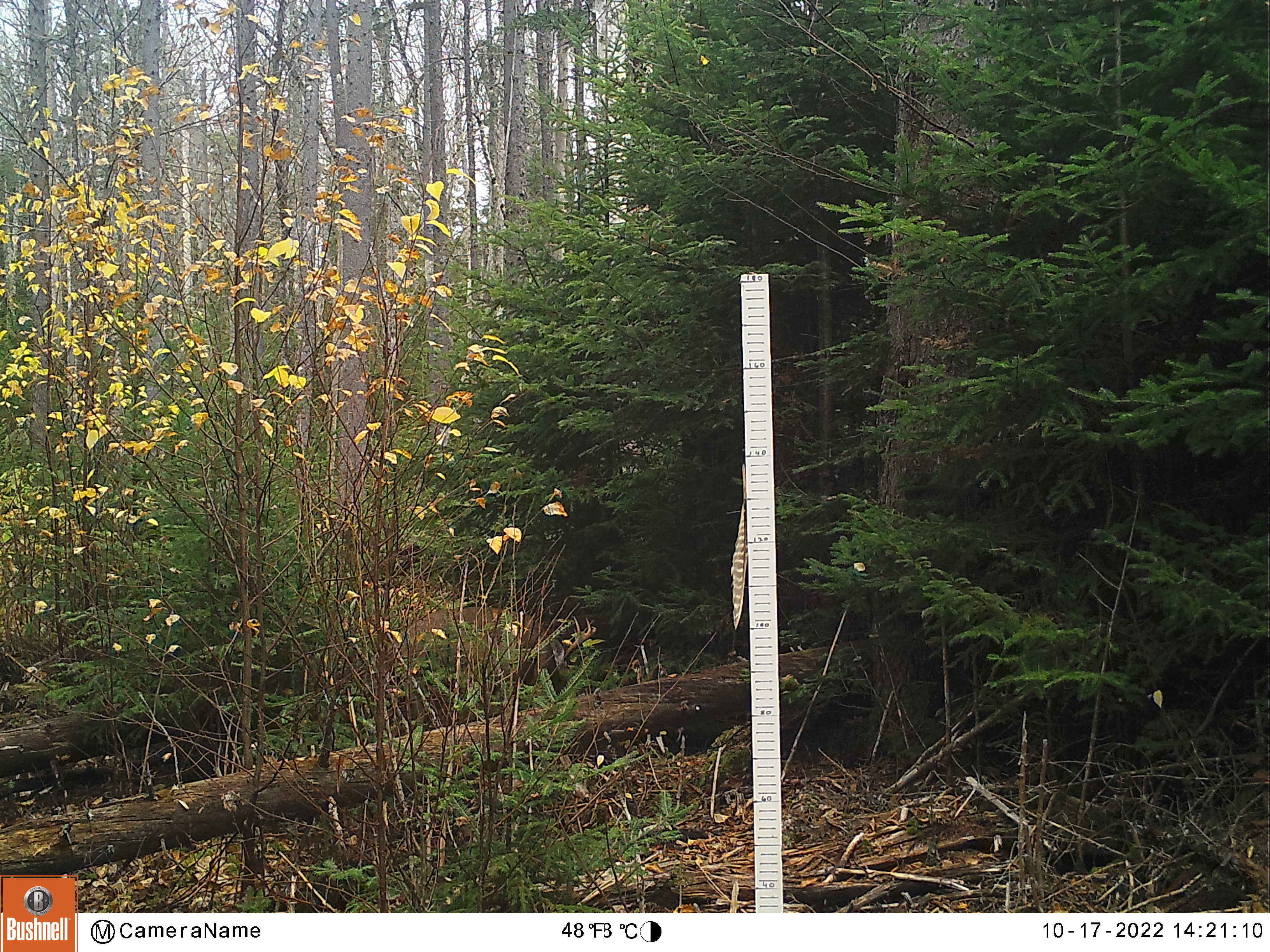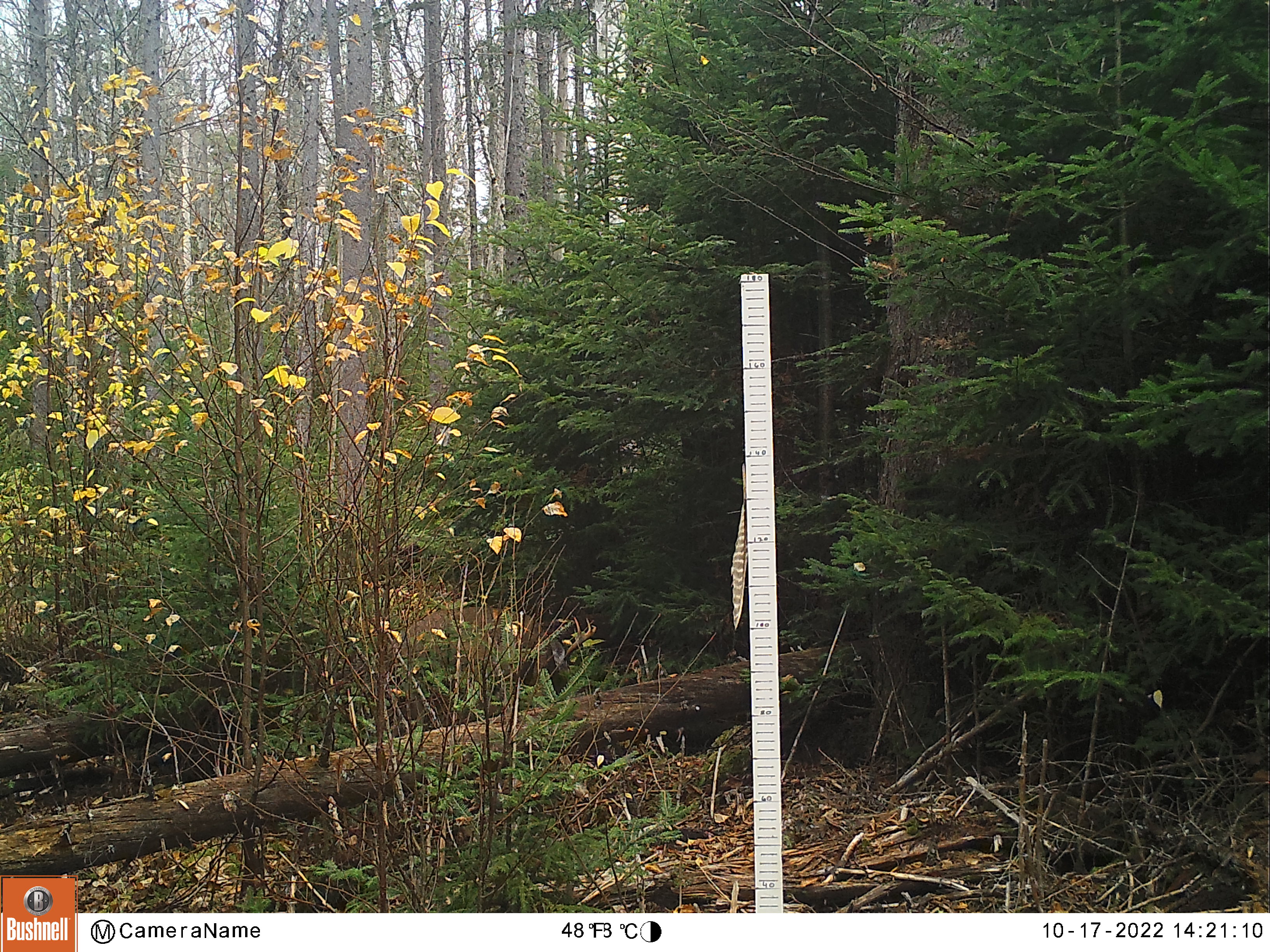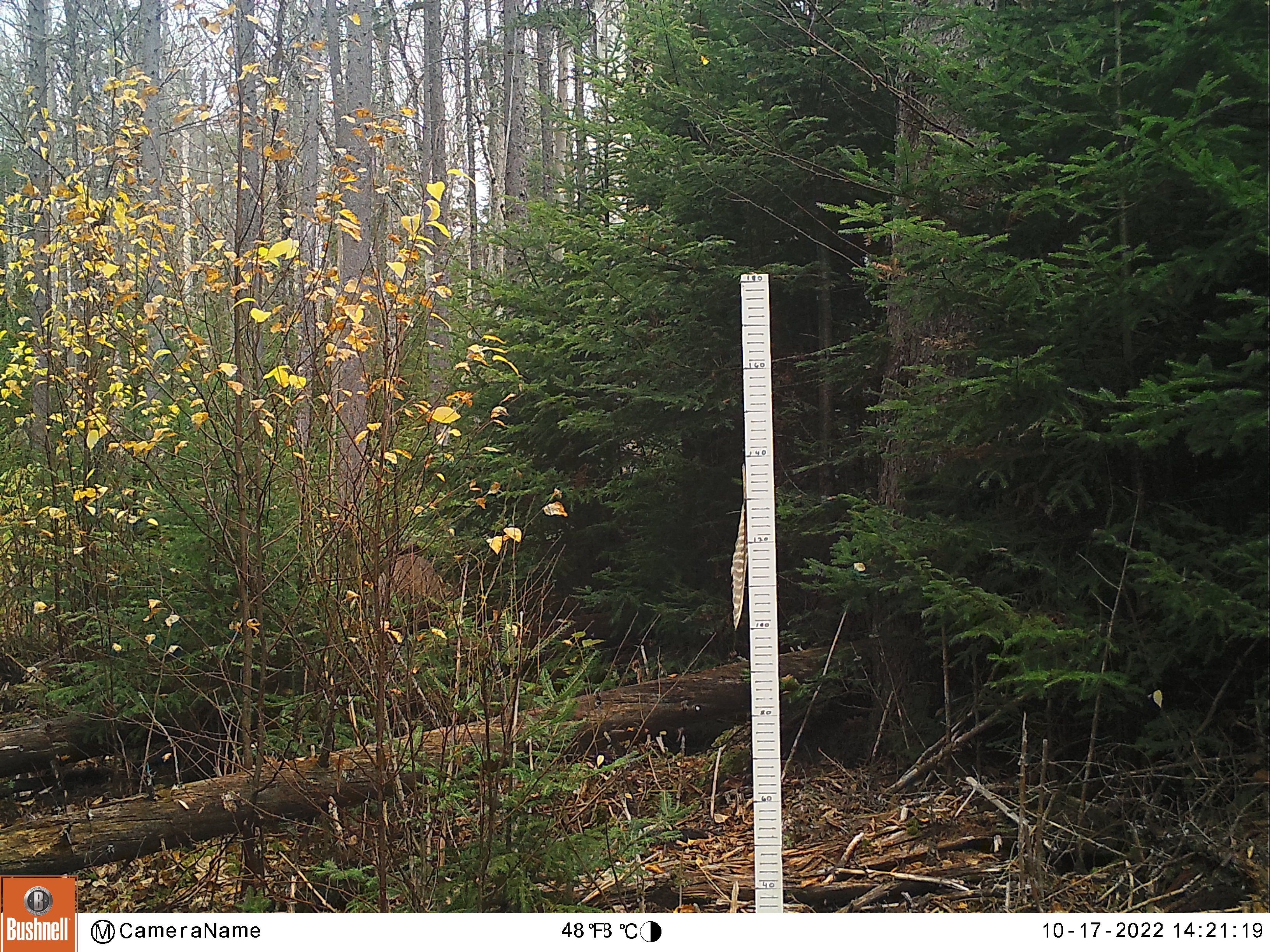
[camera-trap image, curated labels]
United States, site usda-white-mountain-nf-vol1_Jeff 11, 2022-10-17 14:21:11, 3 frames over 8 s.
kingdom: Animalia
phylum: Chordata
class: Mammalia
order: Artiodactyla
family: Cervidae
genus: Odocoileus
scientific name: Odocoileus virginianus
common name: white-tailed deer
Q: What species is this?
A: White-tailed deer (Odocoileus virginianus).